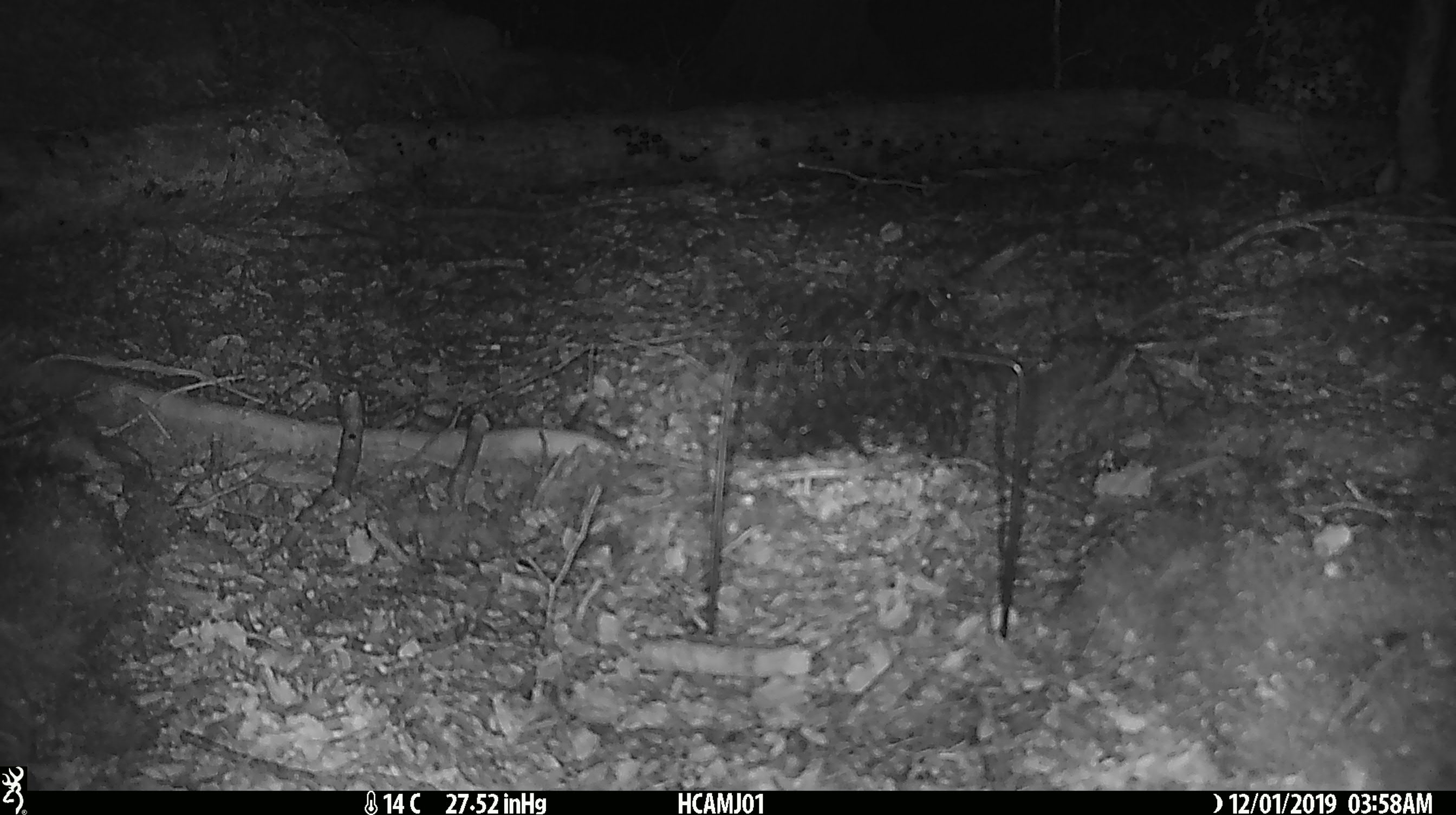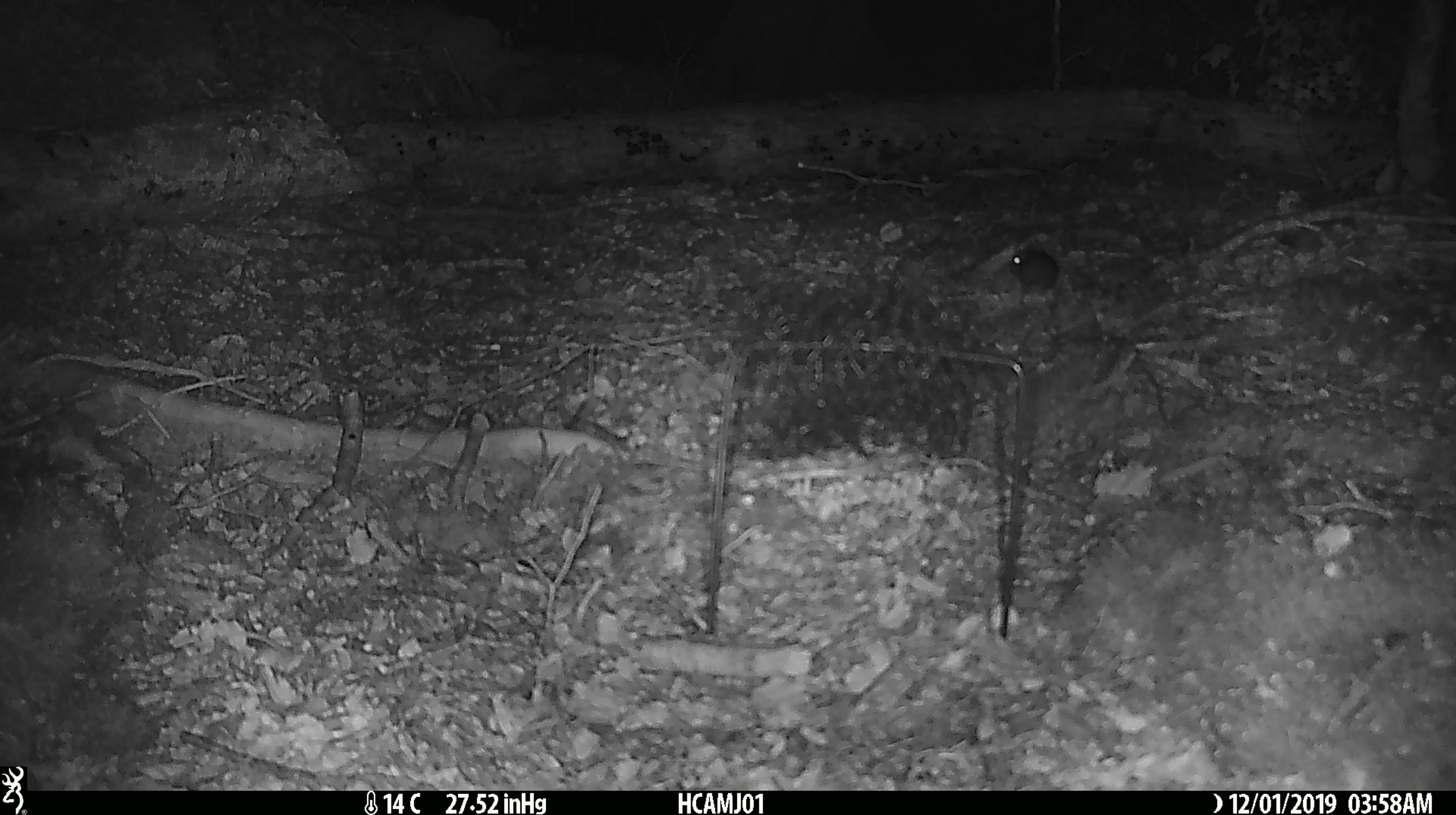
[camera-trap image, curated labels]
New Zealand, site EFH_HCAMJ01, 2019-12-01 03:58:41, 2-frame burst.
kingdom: Animalia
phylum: Chordata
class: Mammalia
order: Rodentia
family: Muridae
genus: Mus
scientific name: Mus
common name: mouse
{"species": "mouse (Mus)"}